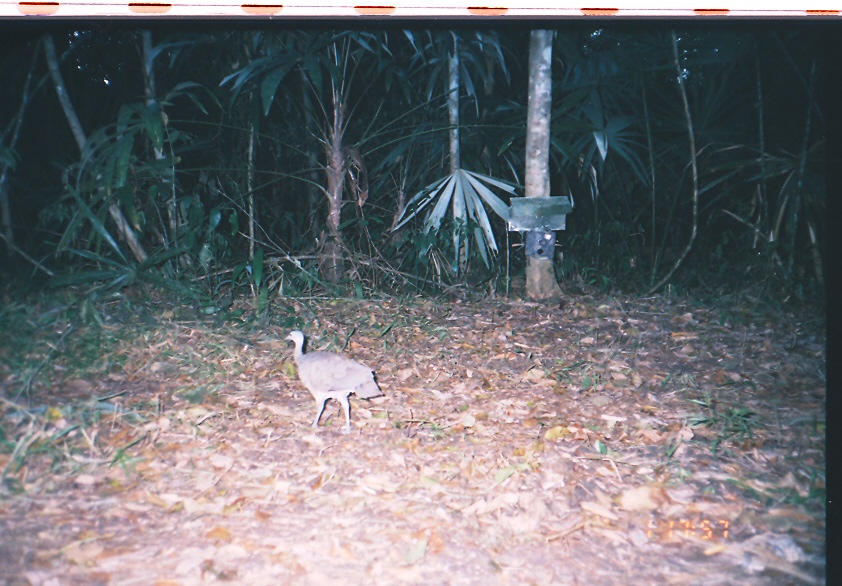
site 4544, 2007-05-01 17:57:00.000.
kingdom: Animalia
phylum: Chordata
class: Aves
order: Tinamiformes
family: Tinamidae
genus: Tinamus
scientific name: Tinamus major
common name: great tinamou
Tinamus major (great tinamou), count 1.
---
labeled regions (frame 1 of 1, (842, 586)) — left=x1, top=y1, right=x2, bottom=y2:
tinamus major: left=282, top=330, right=384, bottom=433